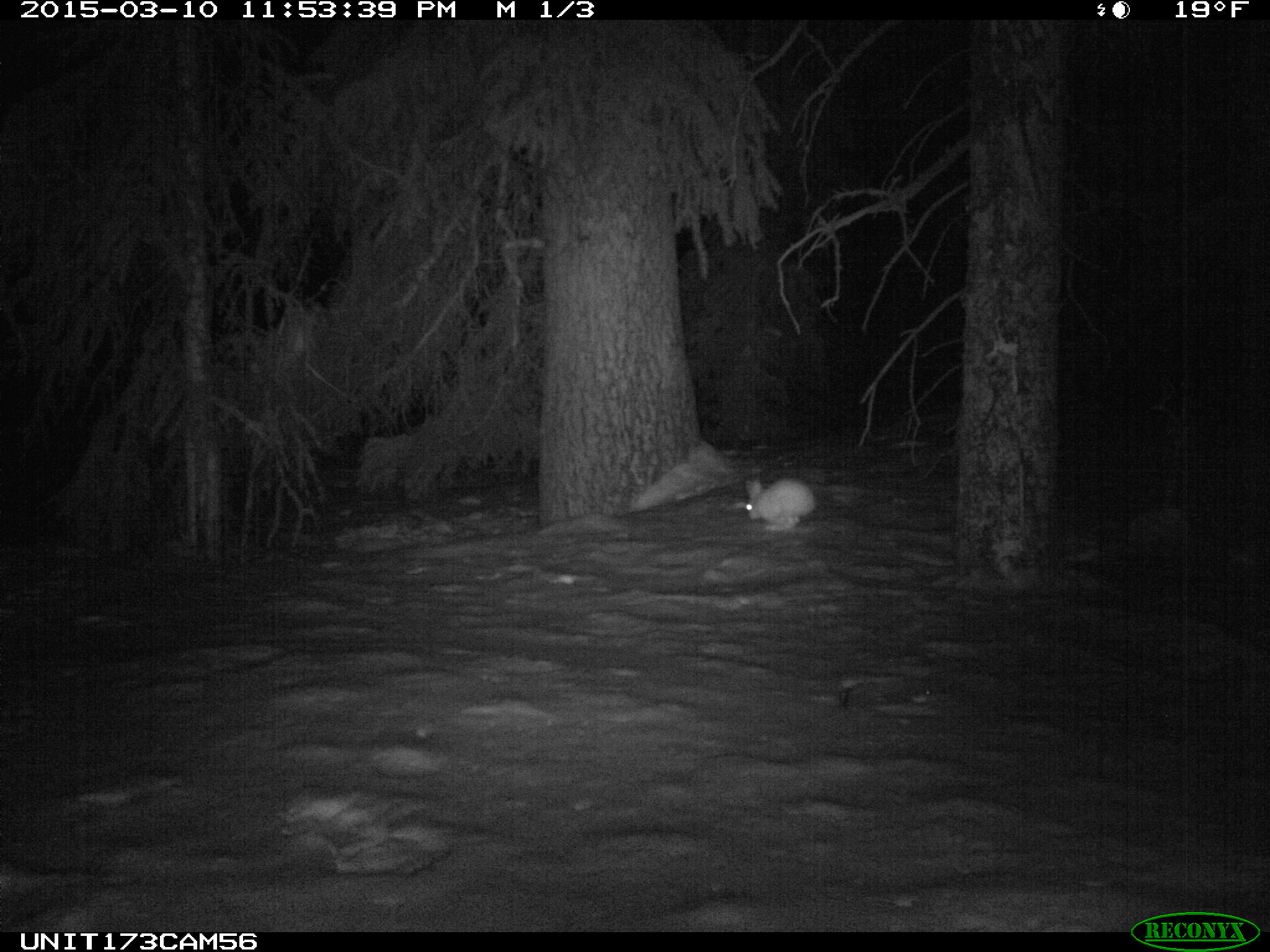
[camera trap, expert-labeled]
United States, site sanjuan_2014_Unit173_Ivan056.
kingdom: Animalia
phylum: Chordata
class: Mammalia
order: Lagomorpha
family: Leporidae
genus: Lepus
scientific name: Lepus americanus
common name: snowshoe hare